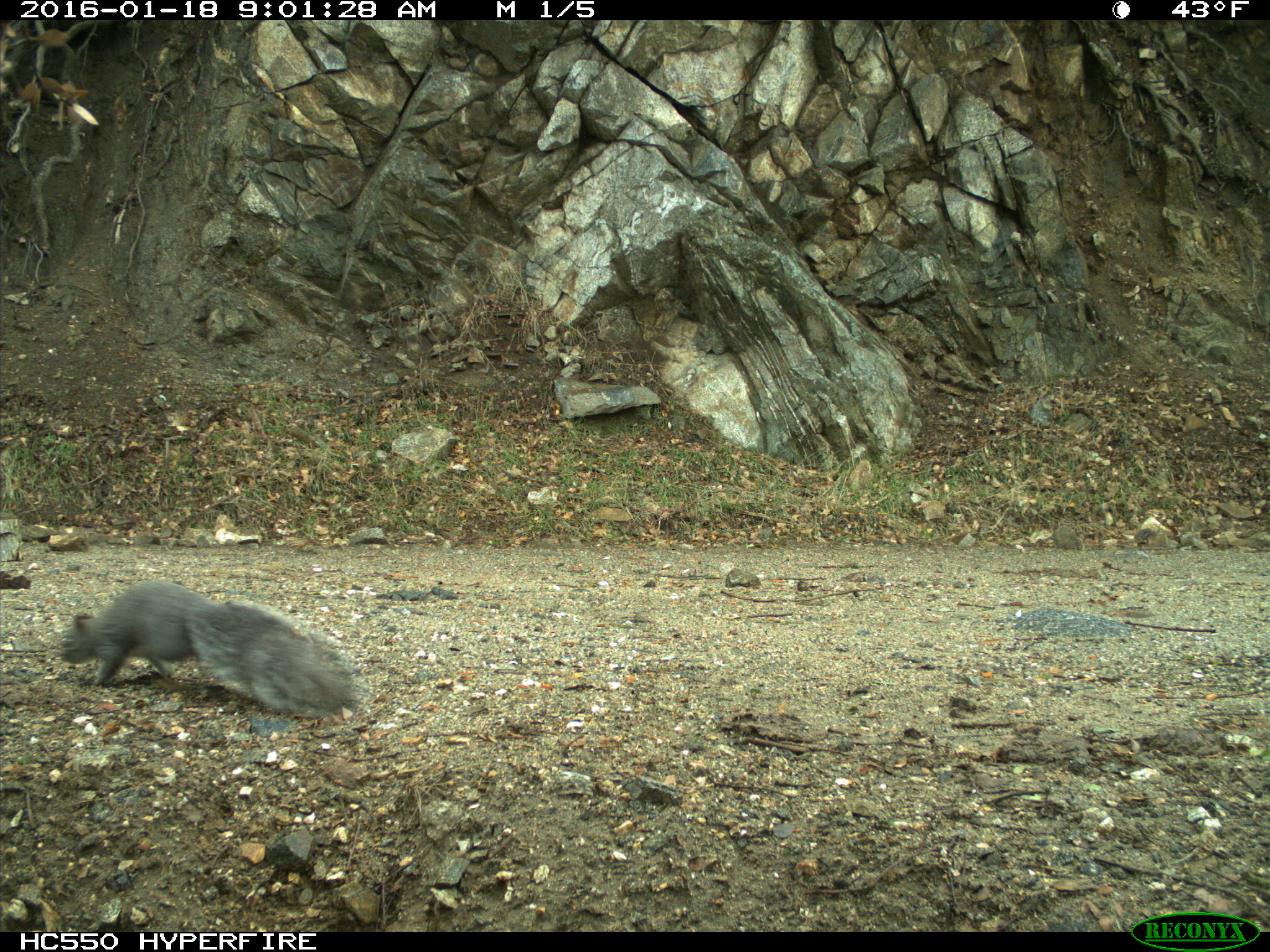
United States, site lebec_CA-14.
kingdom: Animalia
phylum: Chordata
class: Mammalia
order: Rodentia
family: Sciuridae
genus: Sciurus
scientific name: Sciurus carolinensis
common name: eastern gray squirrel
Sciurus carolinensis (eastern gray squirrel).